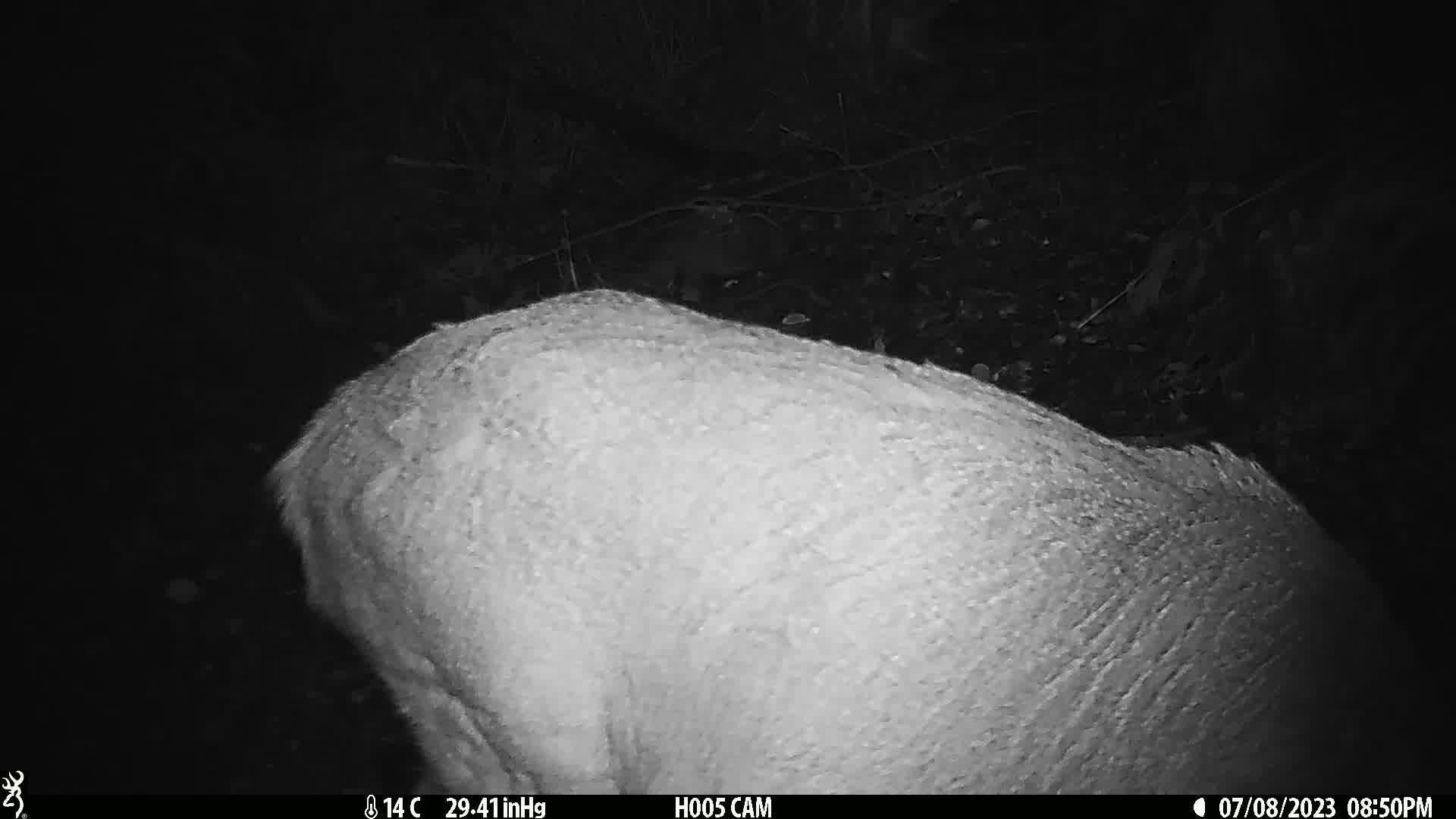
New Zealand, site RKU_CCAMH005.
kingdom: Animalia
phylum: Chordata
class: Mammalia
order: Artiodactyla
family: Cervidae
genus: Odocoileus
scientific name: Odocoileus virginianus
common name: white-tailed deer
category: white tailed deer